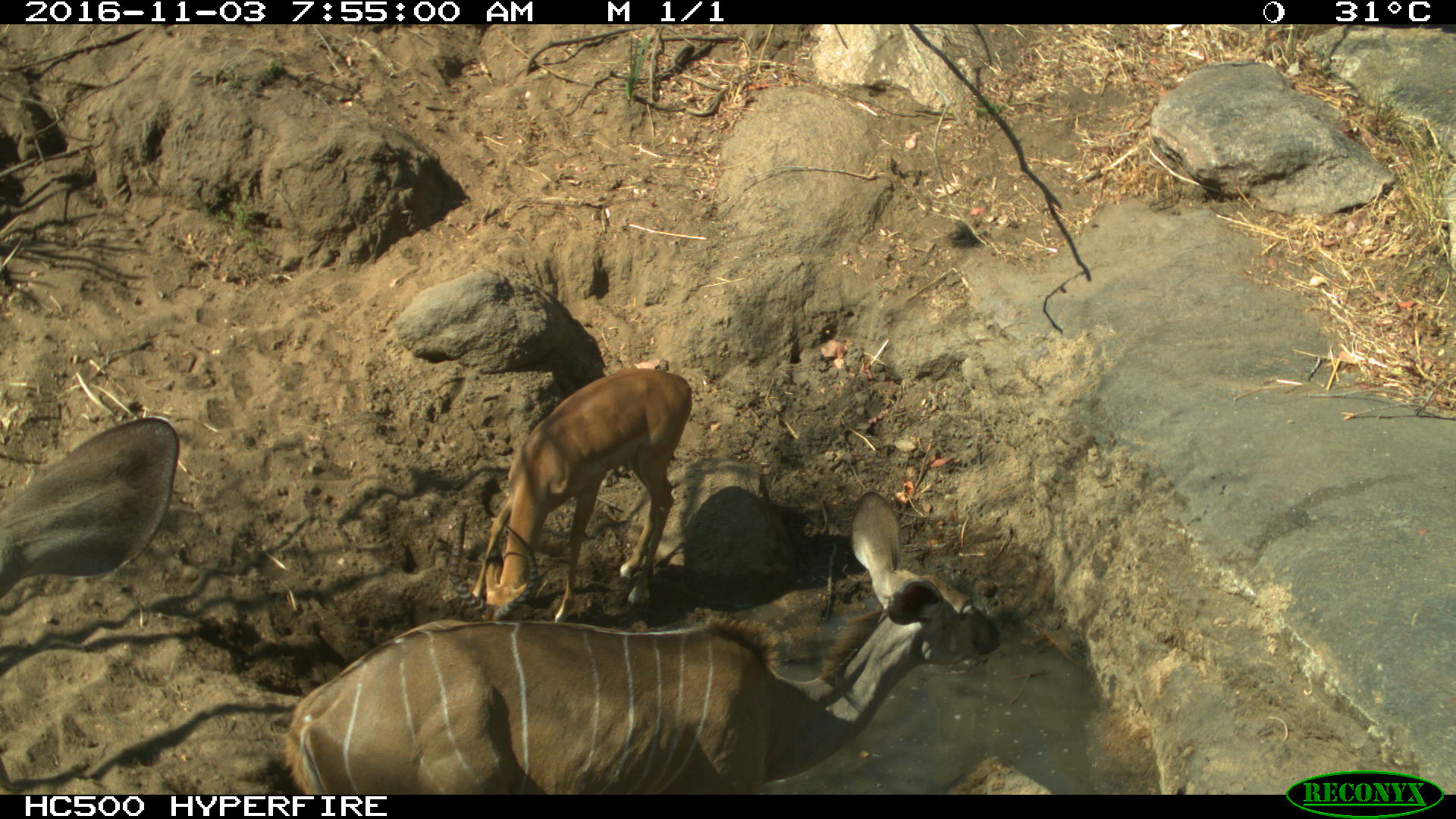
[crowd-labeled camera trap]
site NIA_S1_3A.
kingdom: Animalia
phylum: Chordata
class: Mammalia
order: Artiodactyla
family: Bovidae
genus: Aepyceros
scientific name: Aepyceros melampus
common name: impala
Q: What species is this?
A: Impala (Aepyceros melampus).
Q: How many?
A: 1.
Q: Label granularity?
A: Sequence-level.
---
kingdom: Animalia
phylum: Chordata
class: Mammalia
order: Artiodactyla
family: Bovidae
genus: Tragelaphus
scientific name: Tragelaphus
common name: kudu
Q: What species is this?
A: Kudu (Tragelaphus).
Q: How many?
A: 2.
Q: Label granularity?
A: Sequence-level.